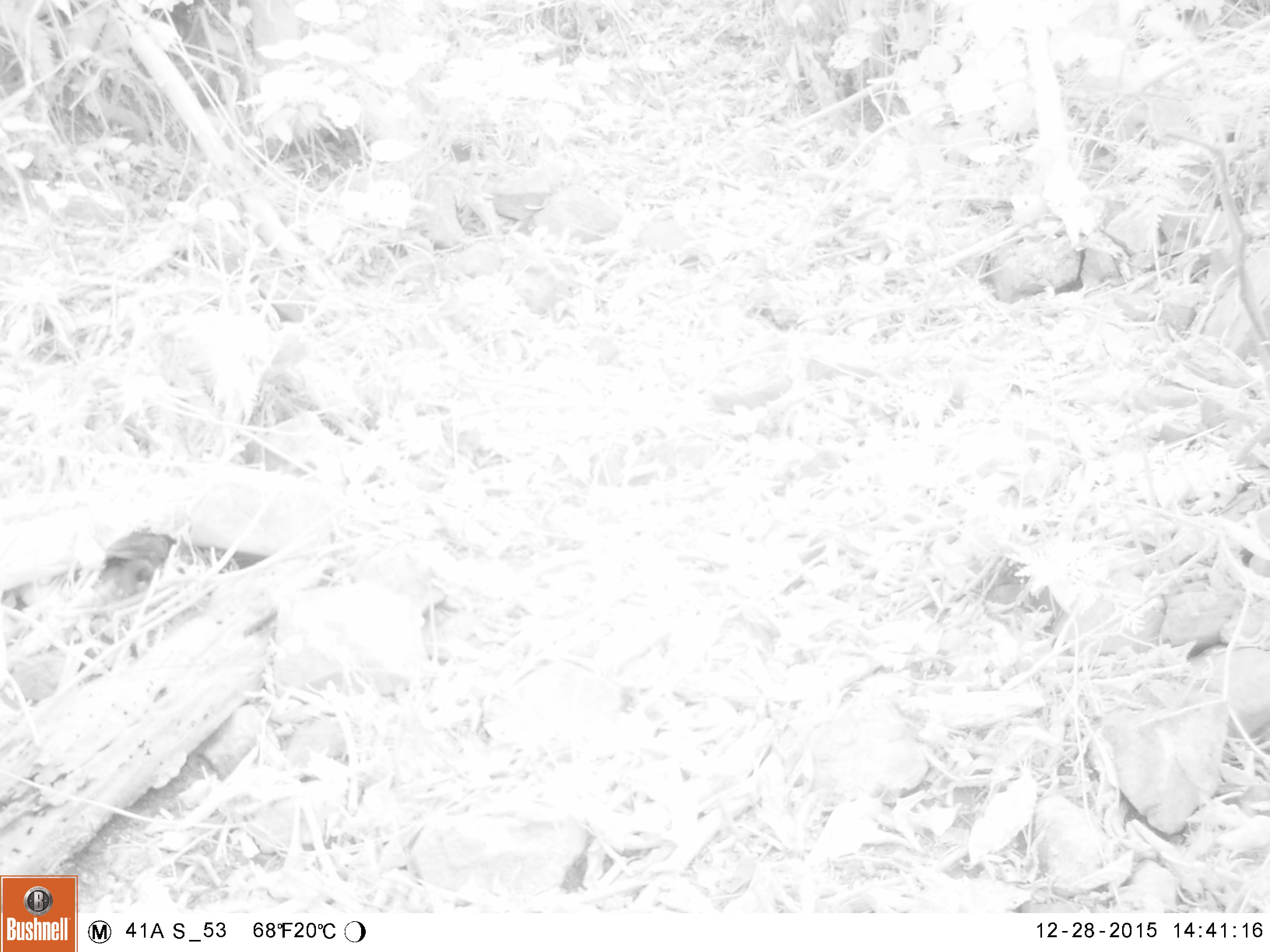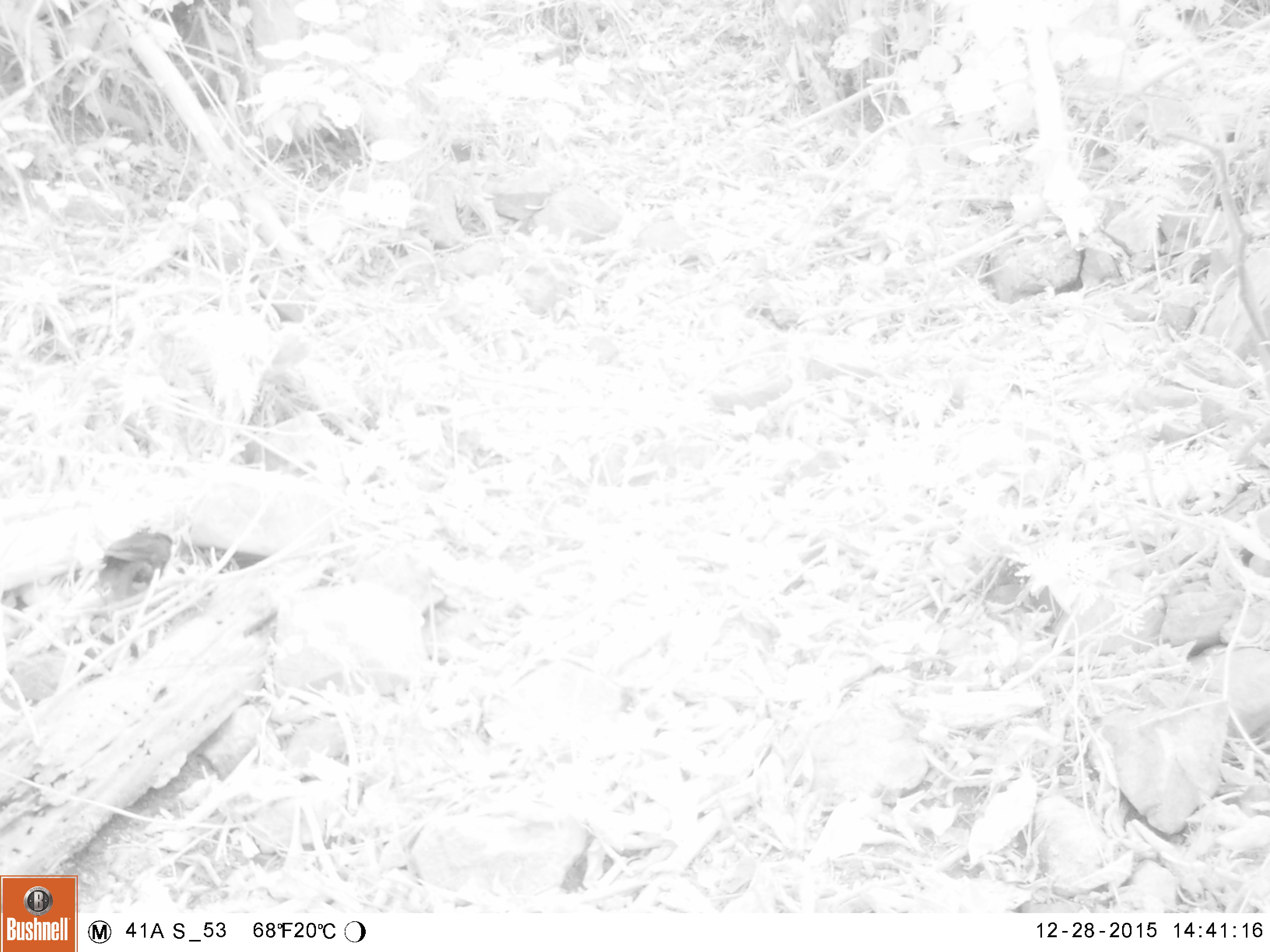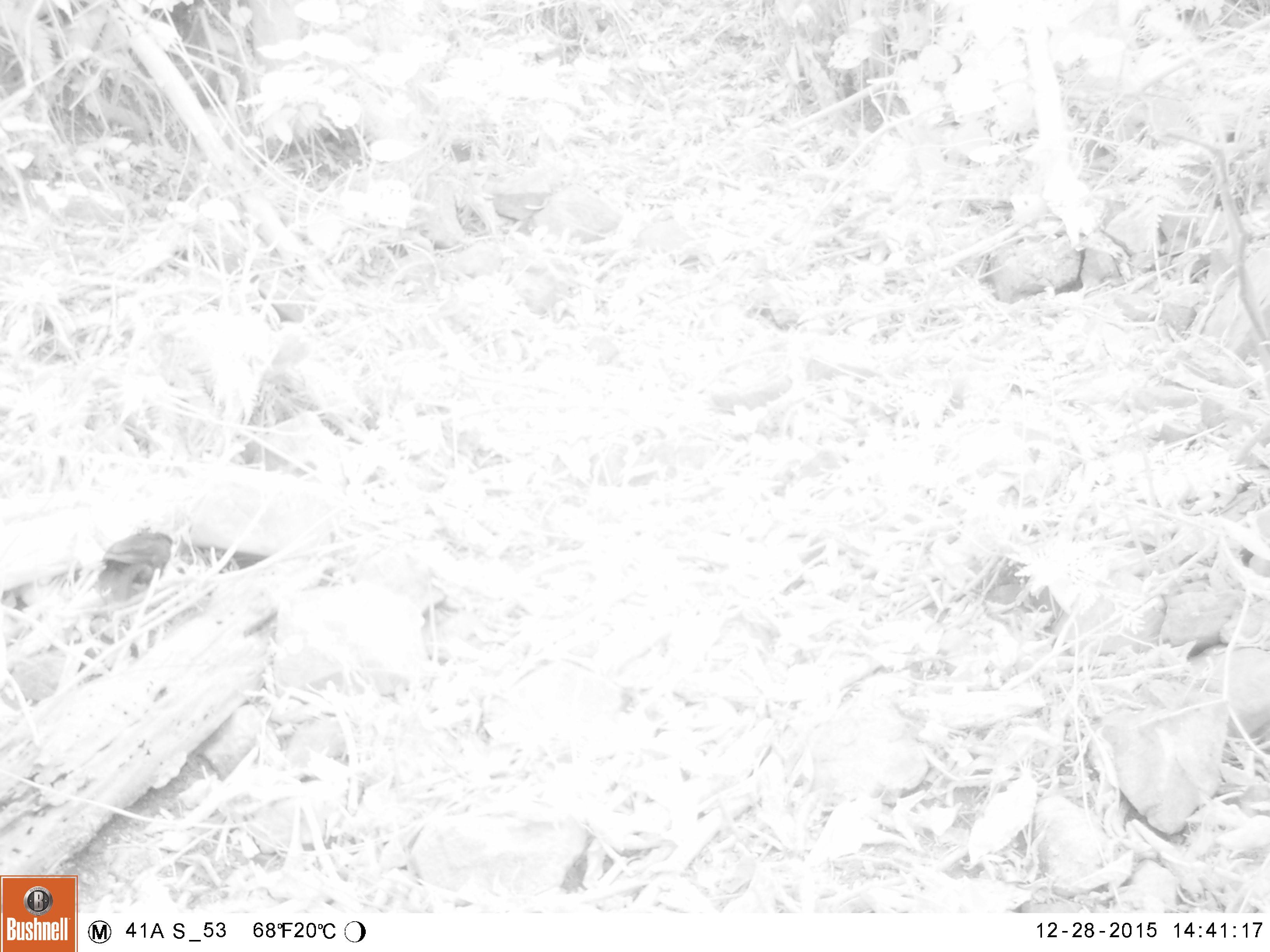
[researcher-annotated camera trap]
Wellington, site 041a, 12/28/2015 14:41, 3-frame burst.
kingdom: Animalia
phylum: Chordata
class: Aves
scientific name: Aves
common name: bird